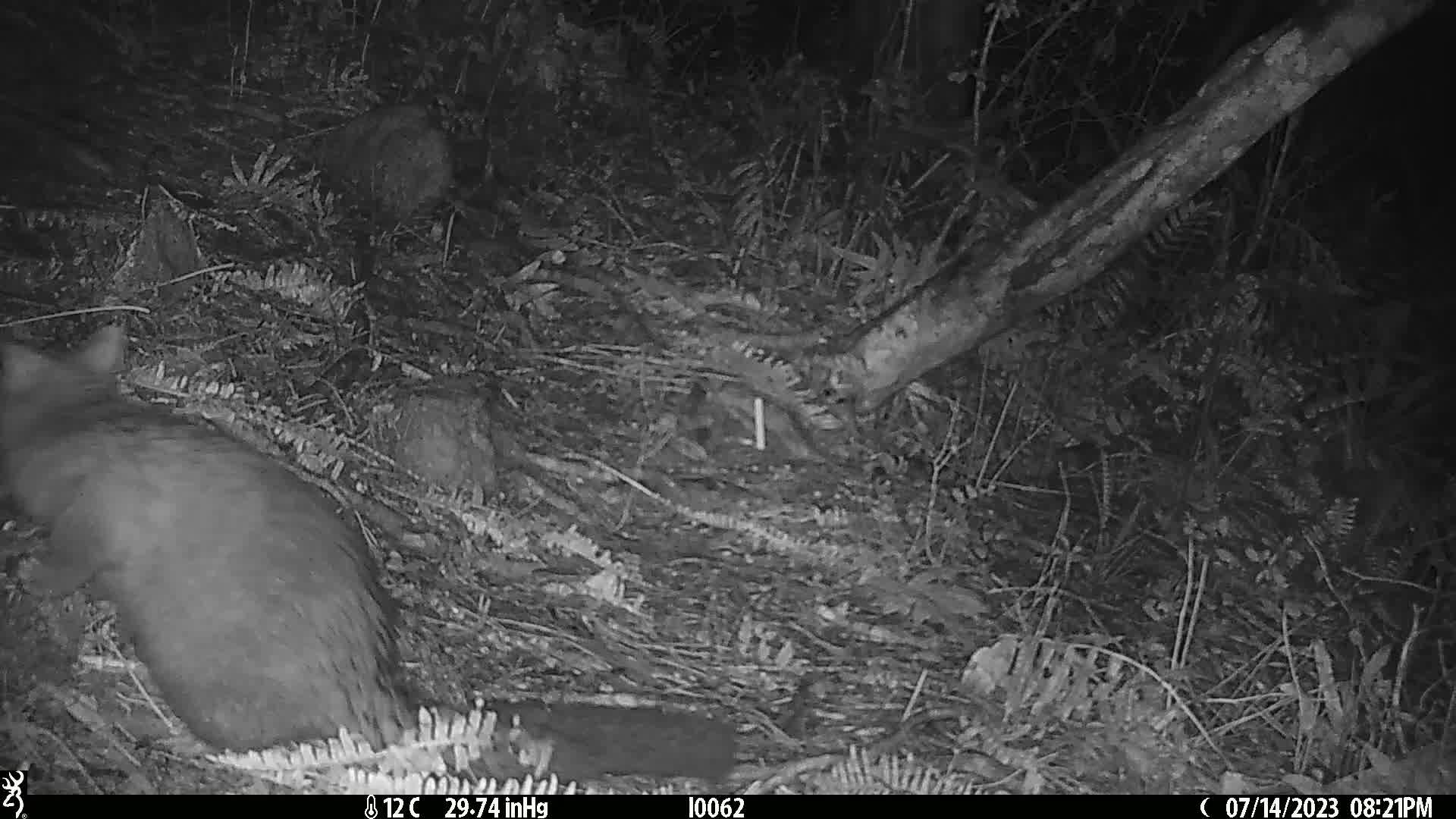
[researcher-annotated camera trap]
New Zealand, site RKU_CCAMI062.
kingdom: Animalia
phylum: Chordata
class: Mammalia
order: Diprotodontia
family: Phalangeridae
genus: Trichosurus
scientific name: Trichosurus vulpecula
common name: common brushtail possum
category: possum